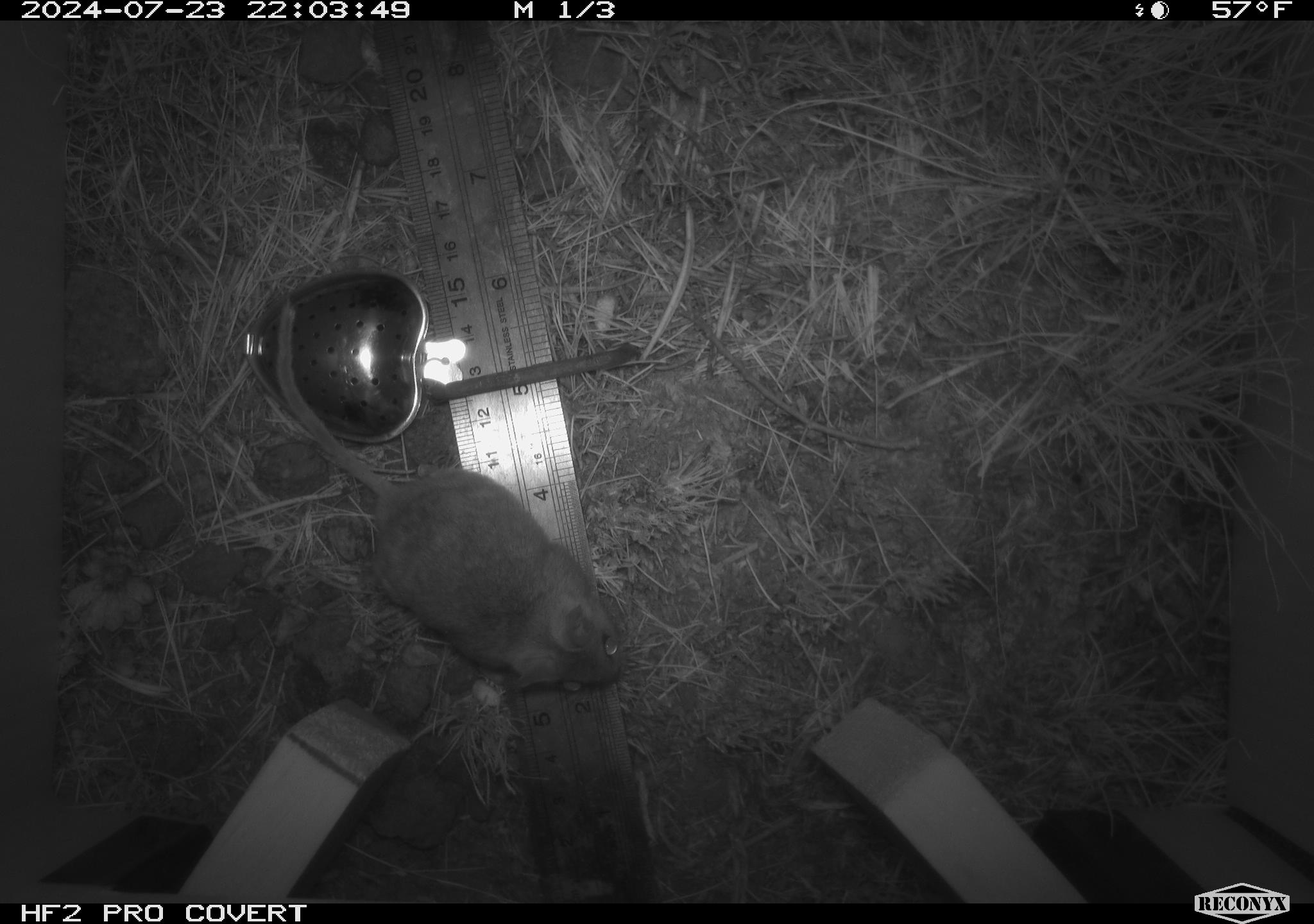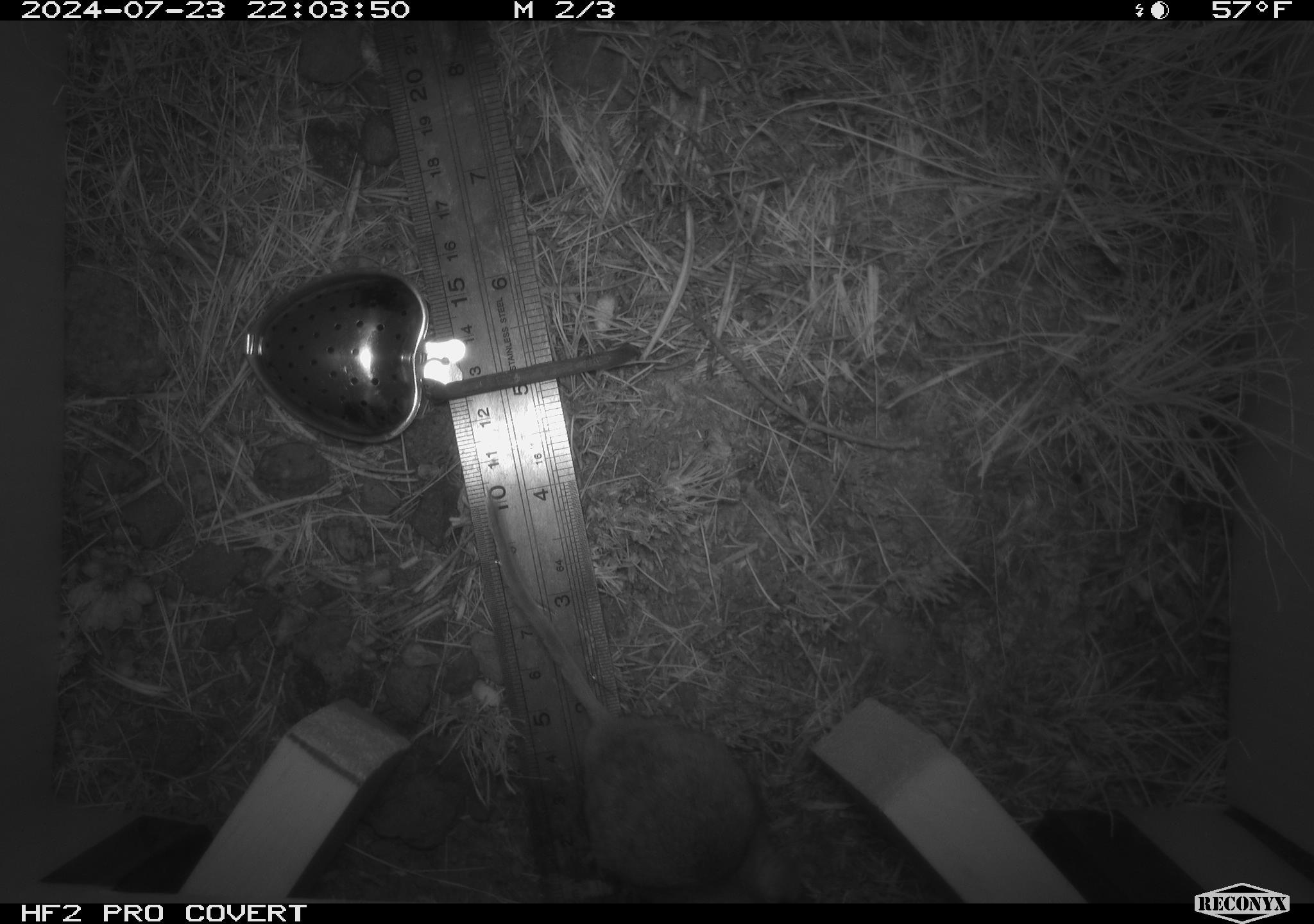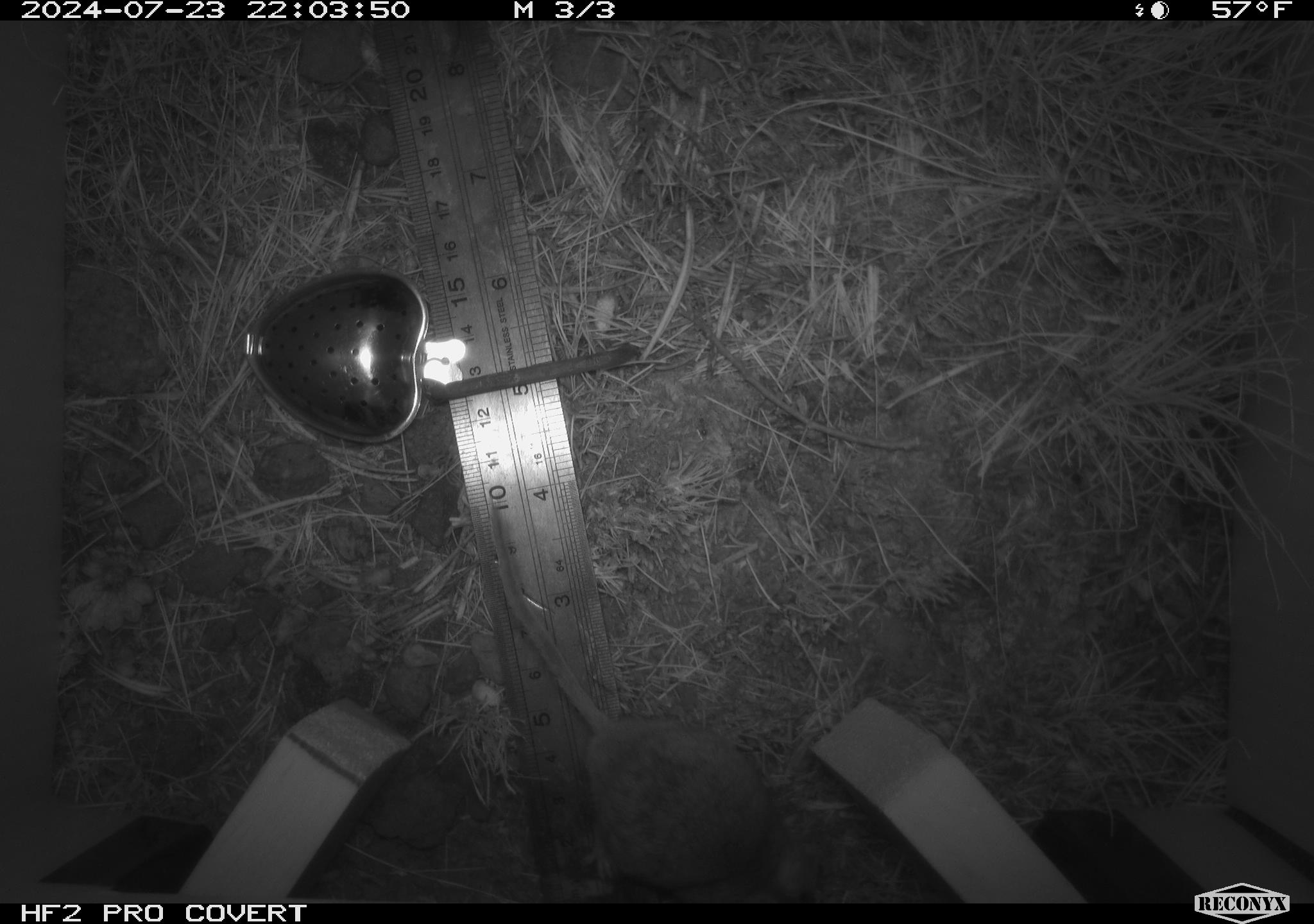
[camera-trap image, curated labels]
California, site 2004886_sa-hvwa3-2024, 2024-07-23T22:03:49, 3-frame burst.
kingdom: Animalia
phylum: Chordata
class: Mammalia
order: Rodentia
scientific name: Rodentia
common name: mouse species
Mouse species (Rodentia).